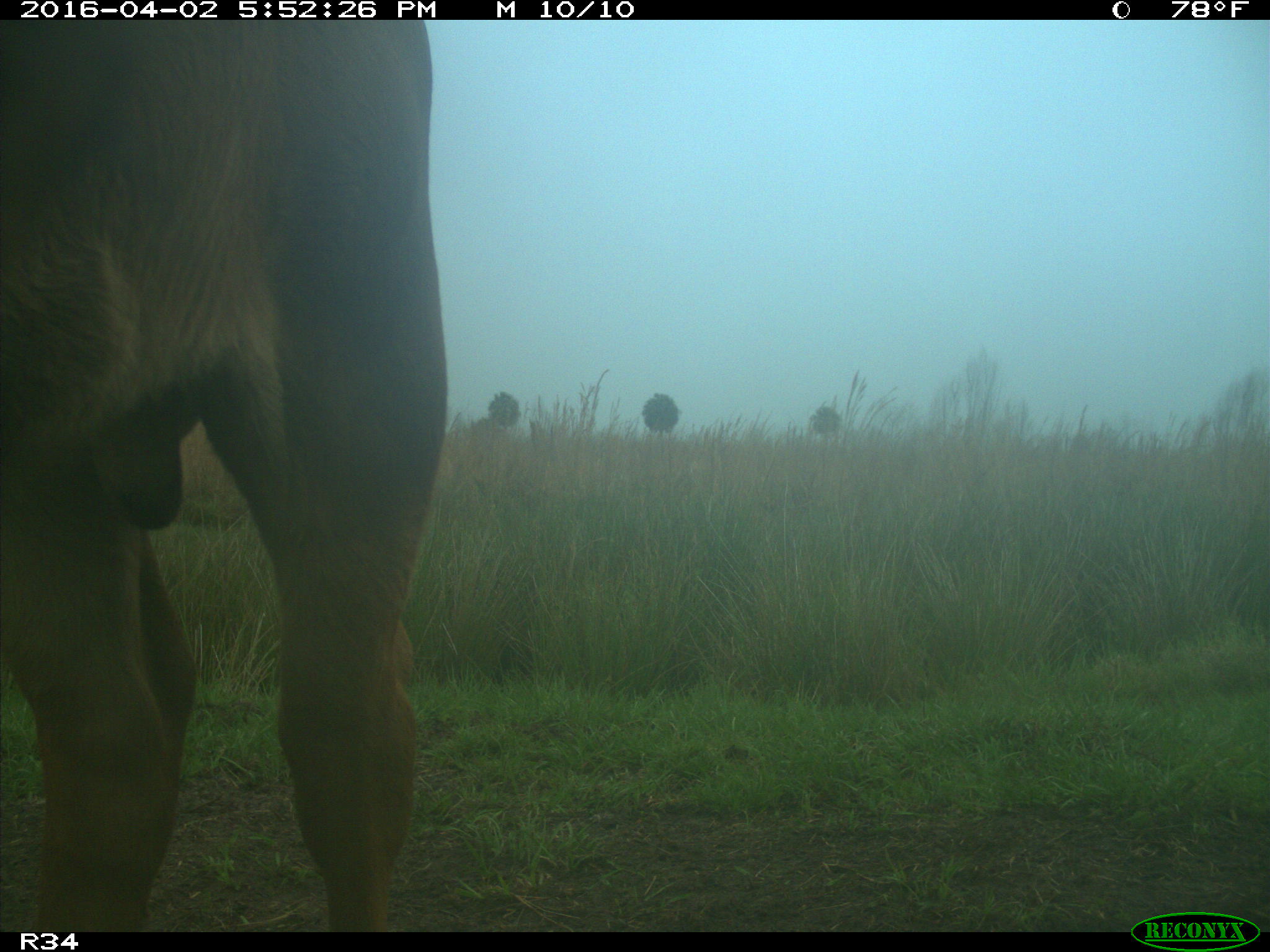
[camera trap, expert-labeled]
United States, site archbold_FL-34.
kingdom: Animalia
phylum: Chordata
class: Mammalia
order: Artiodactyla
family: Bovidae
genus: Bos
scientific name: Bos taurus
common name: domestic cow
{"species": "Bos taurus (domestic cow)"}